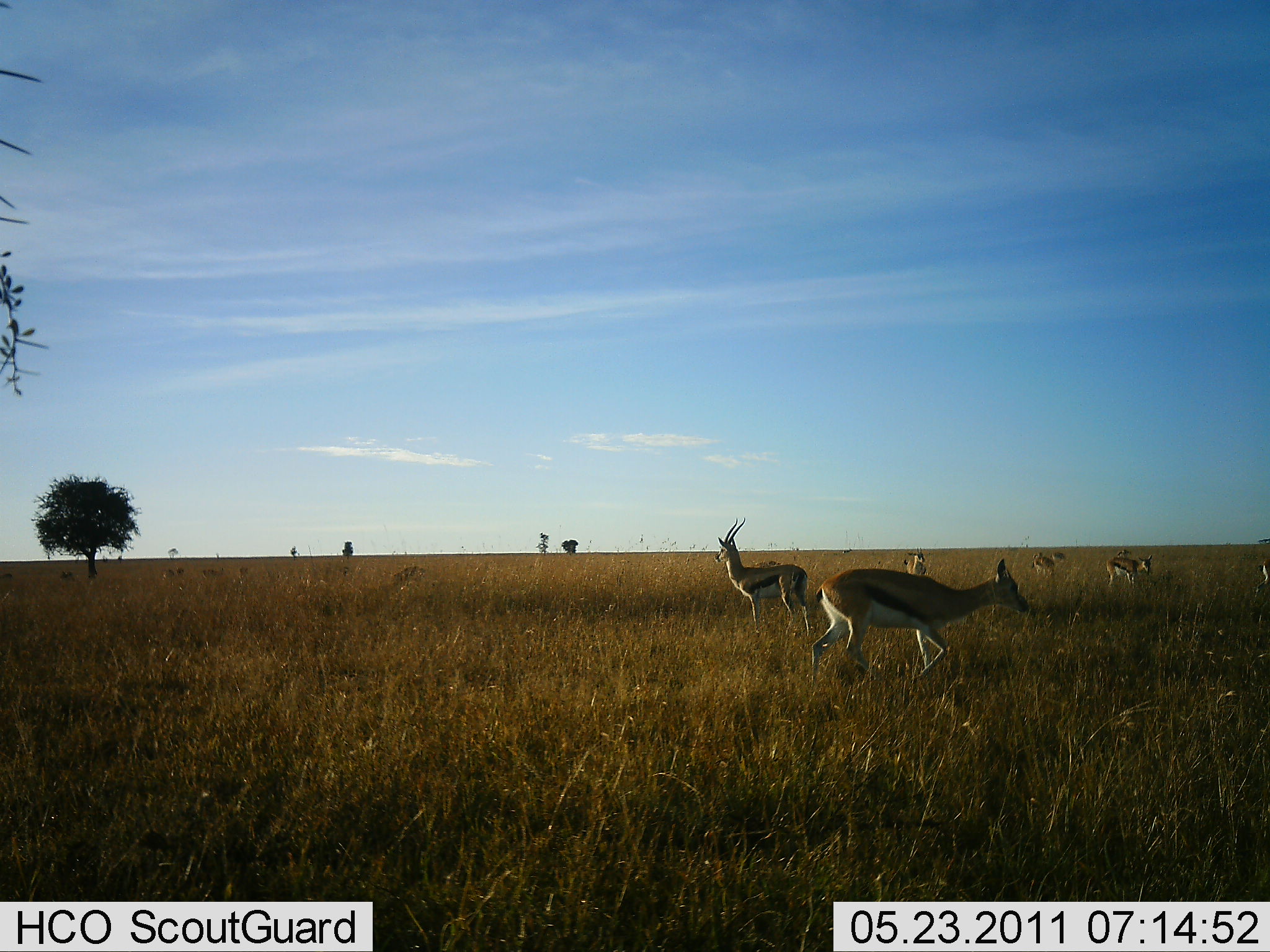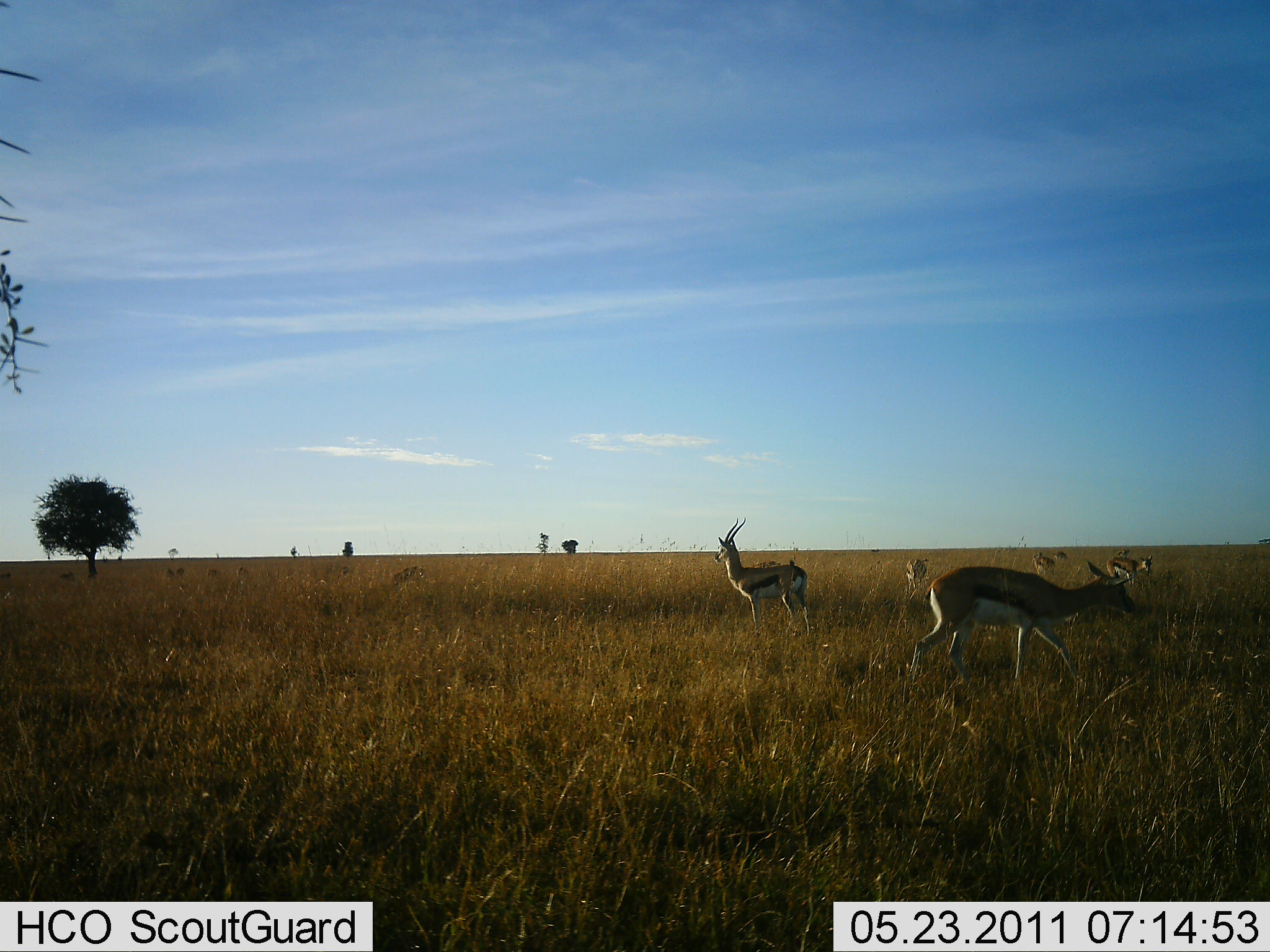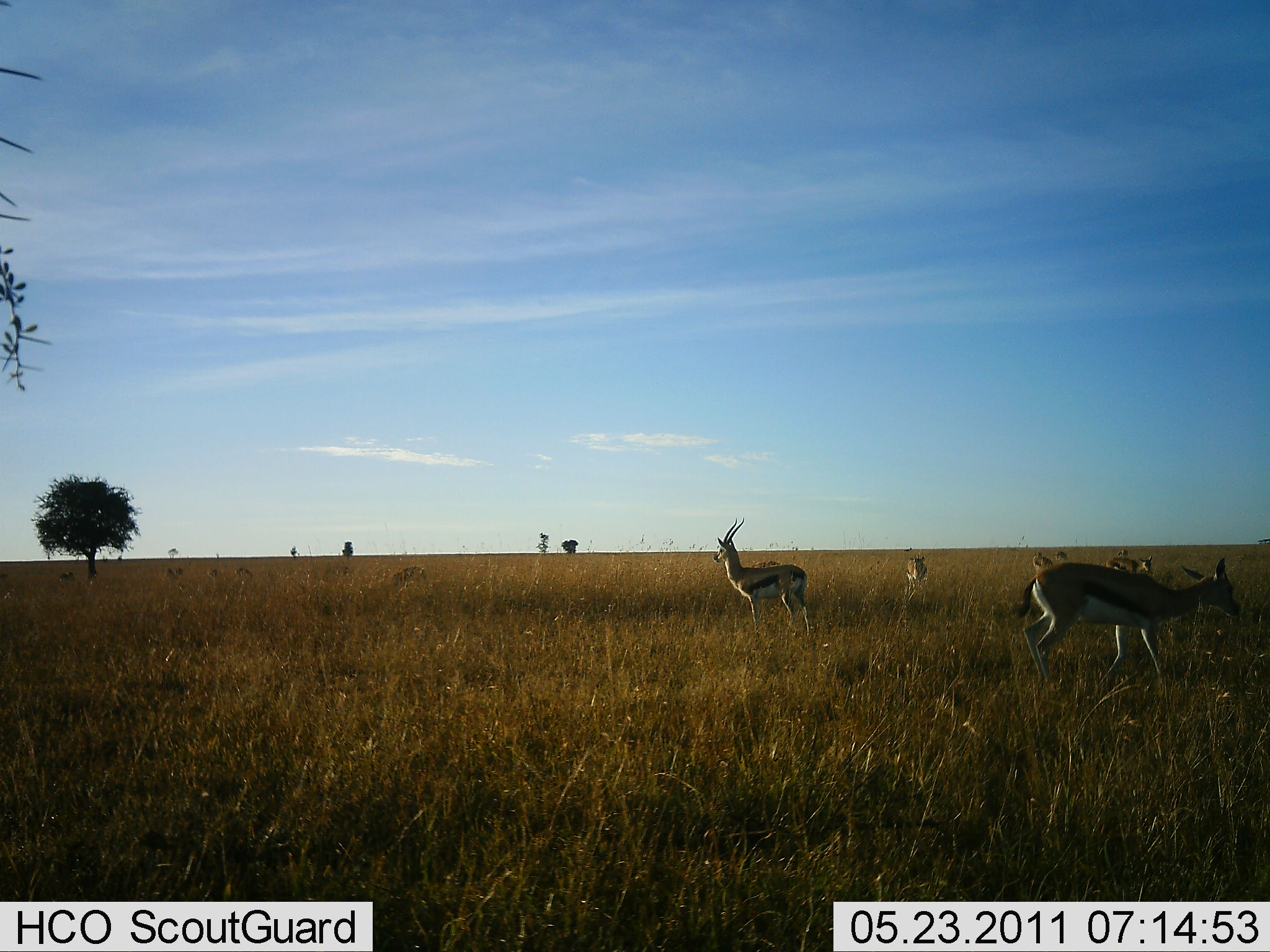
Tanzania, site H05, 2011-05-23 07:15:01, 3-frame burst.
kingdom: Animalia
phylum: Chordata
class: Mammalia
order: Artiodactyla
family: Bovidae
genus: Eudorcas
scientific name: Eudorcas thomsonii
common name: thomson's gazelle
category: gazellethomsons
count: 7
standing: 91%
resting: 9%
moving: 91%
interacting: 9%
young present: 9%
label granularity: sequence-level